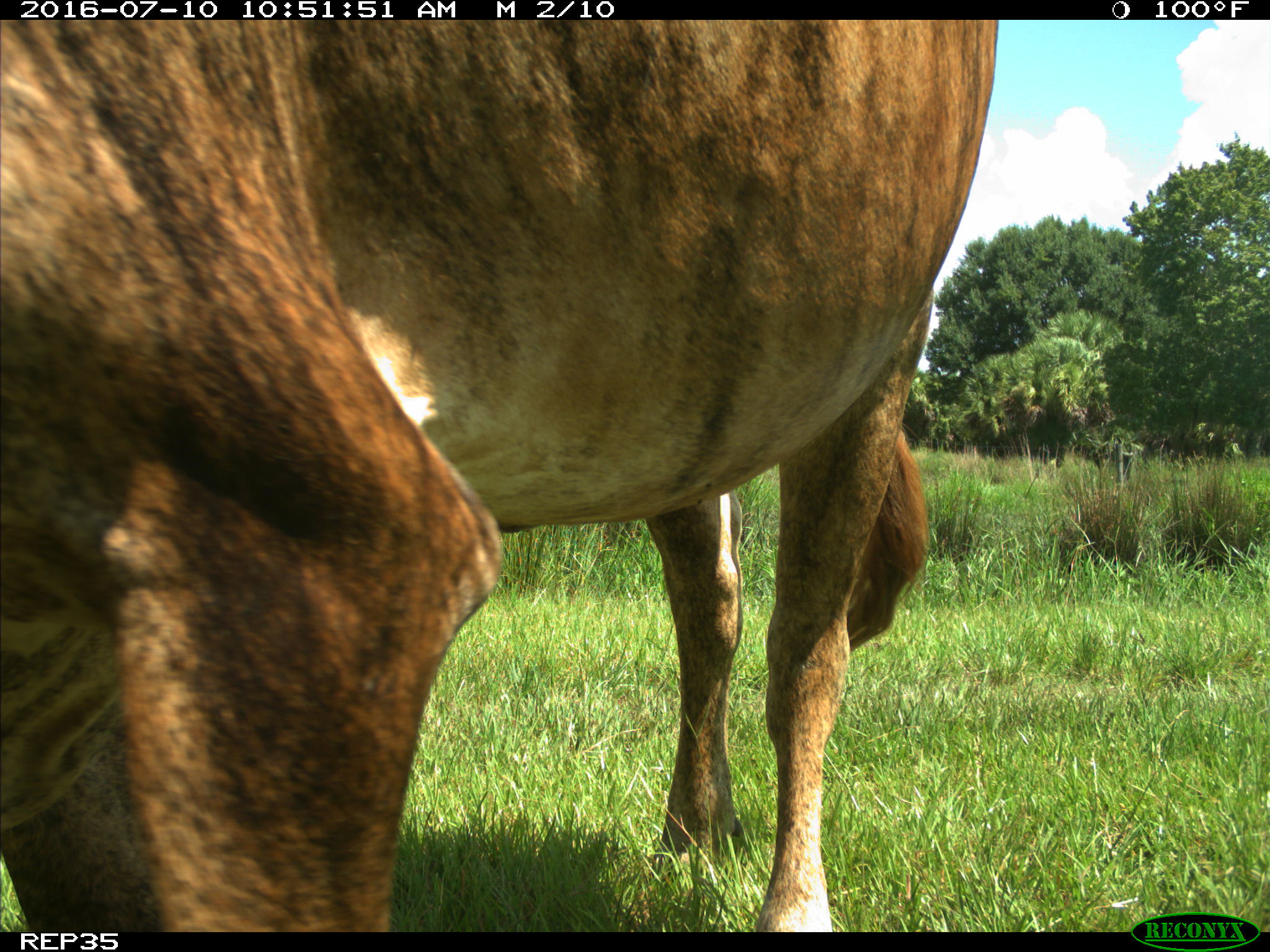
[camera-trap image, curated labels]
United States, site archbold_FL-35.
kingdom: Animalia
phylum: Chordata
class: Mammalia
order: Artiodactyla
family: Bovidae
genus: Bos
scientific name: Bos taurus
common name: domestic cow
Bos taurus (domestic cow).